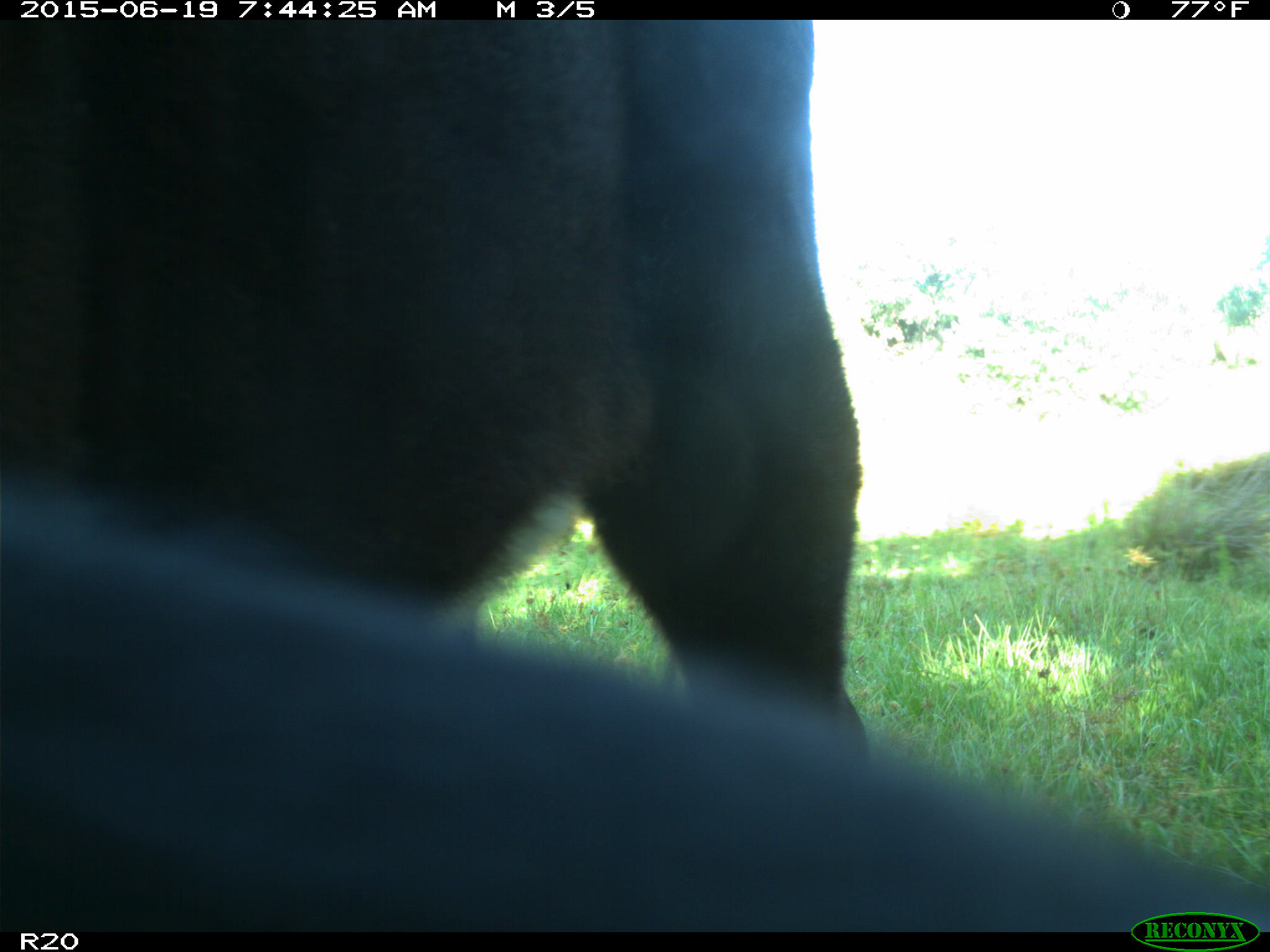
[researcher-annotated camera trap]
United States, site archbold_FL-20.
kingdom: Animalia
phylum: Chordata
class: Mammalia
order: Artiodactyla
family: Bovidae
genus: Bos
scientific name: Bos taurus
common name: domestic cow